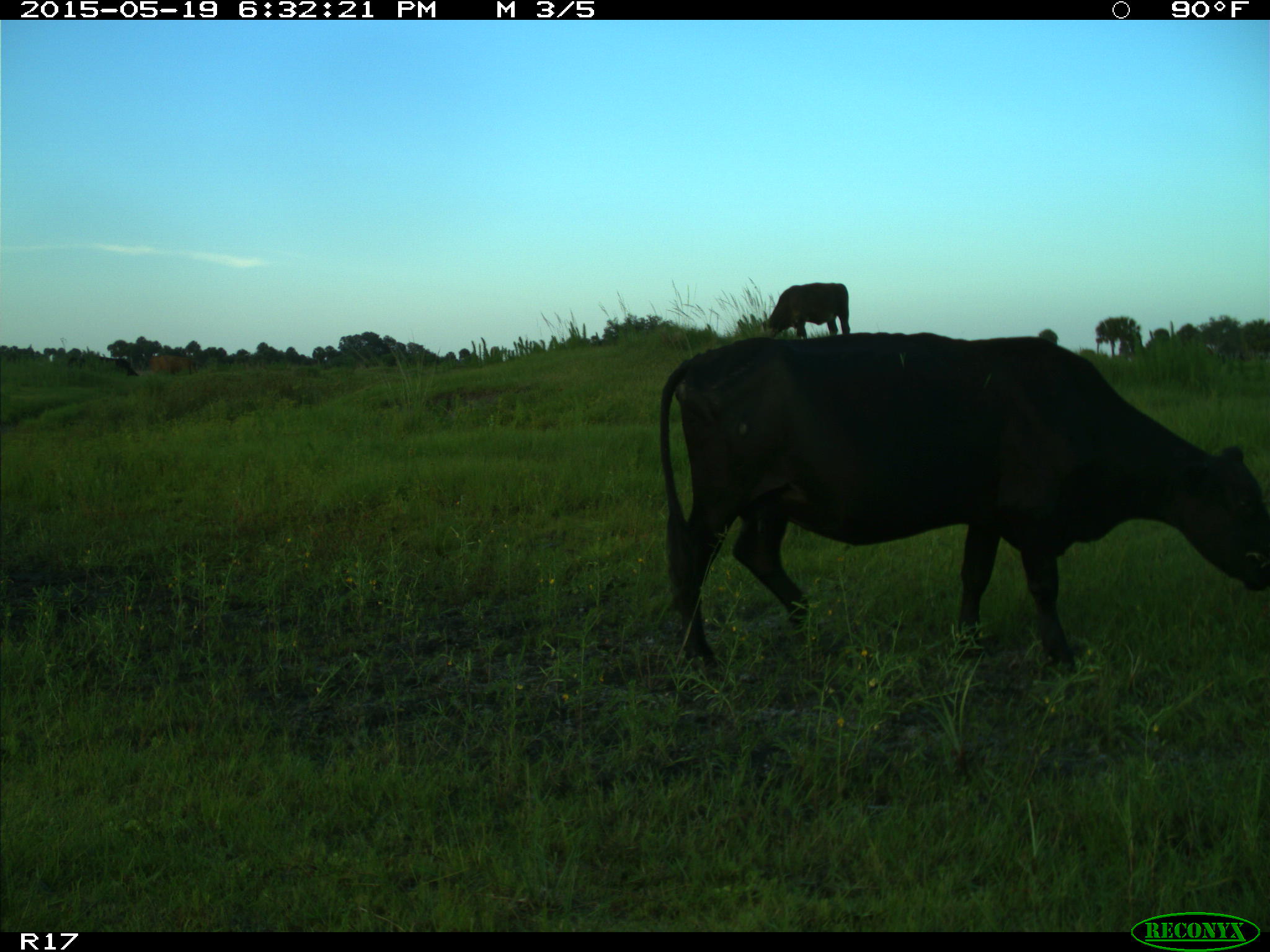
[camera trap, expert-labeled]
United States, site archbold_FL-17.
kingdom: Animalia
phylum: Chordata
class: Mammalia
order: Artiodactyla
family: Bovidae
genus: Bos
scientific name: Bos taurus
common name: domestic cow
Bos taurus (domestic cow).